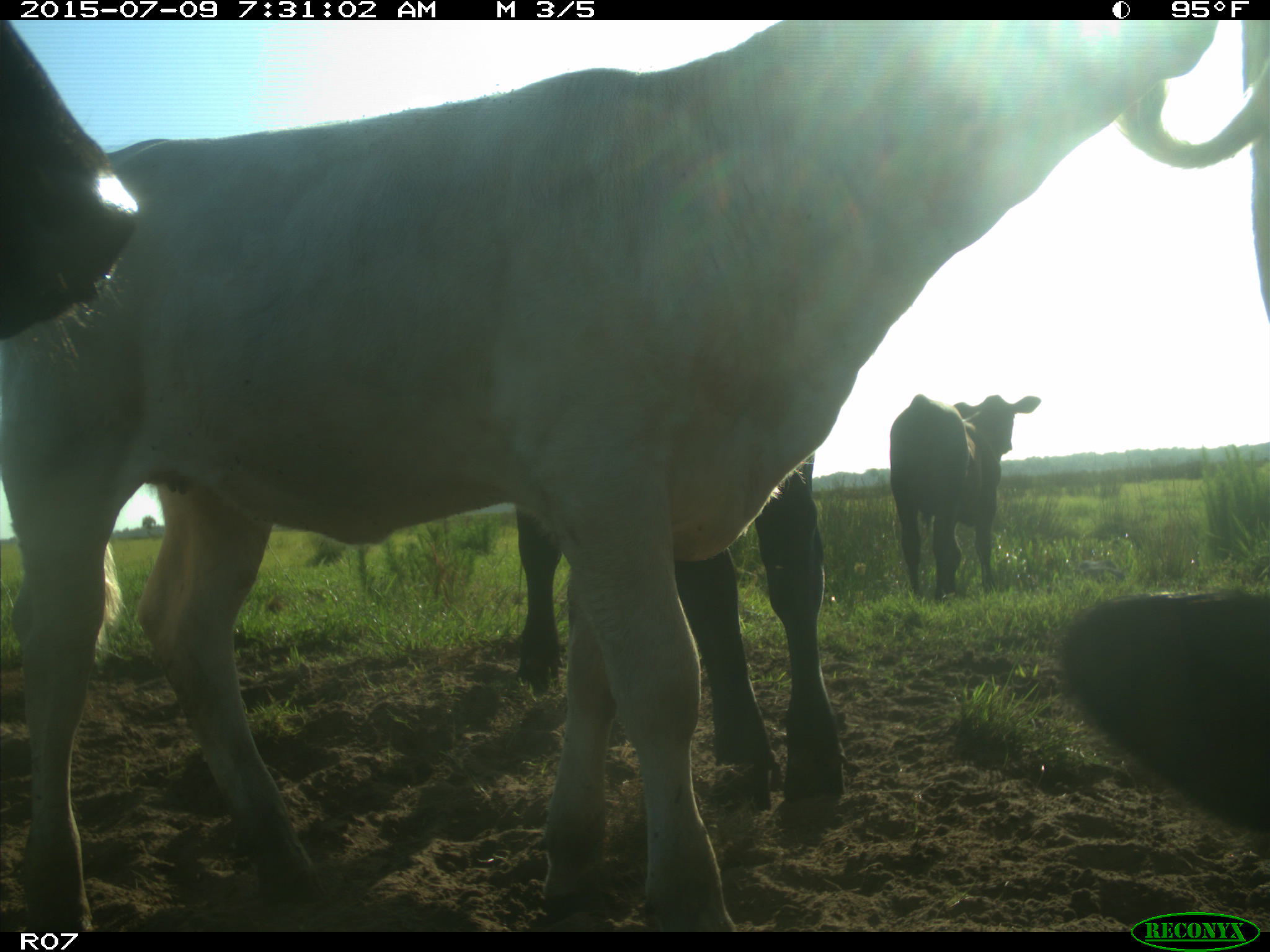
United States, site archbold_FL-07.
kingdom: Animalia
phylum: Chordata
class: Mammalia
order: Artiodactyla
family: Bovidae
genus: Bos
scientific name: Bos taurus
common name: domestic cow